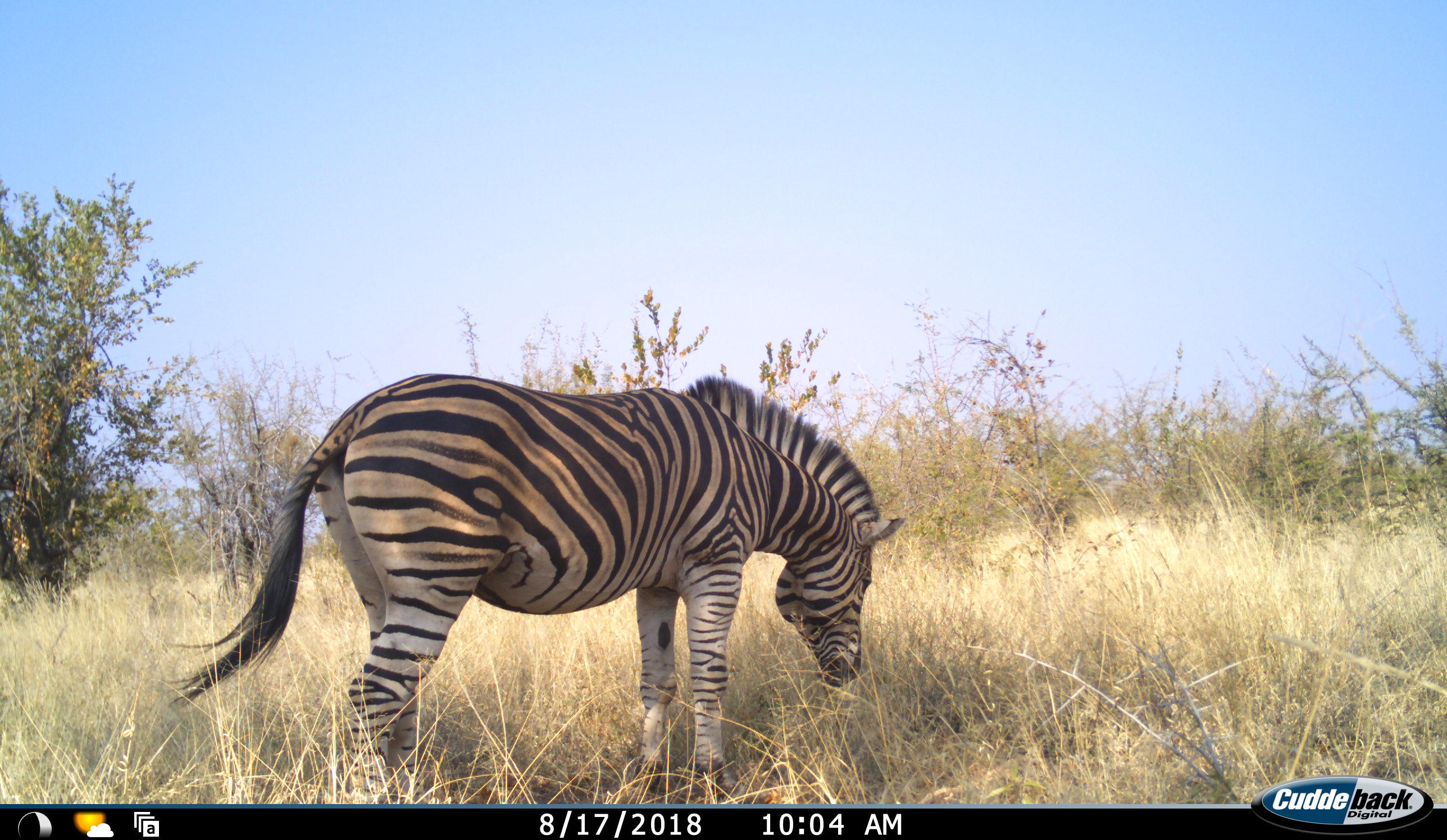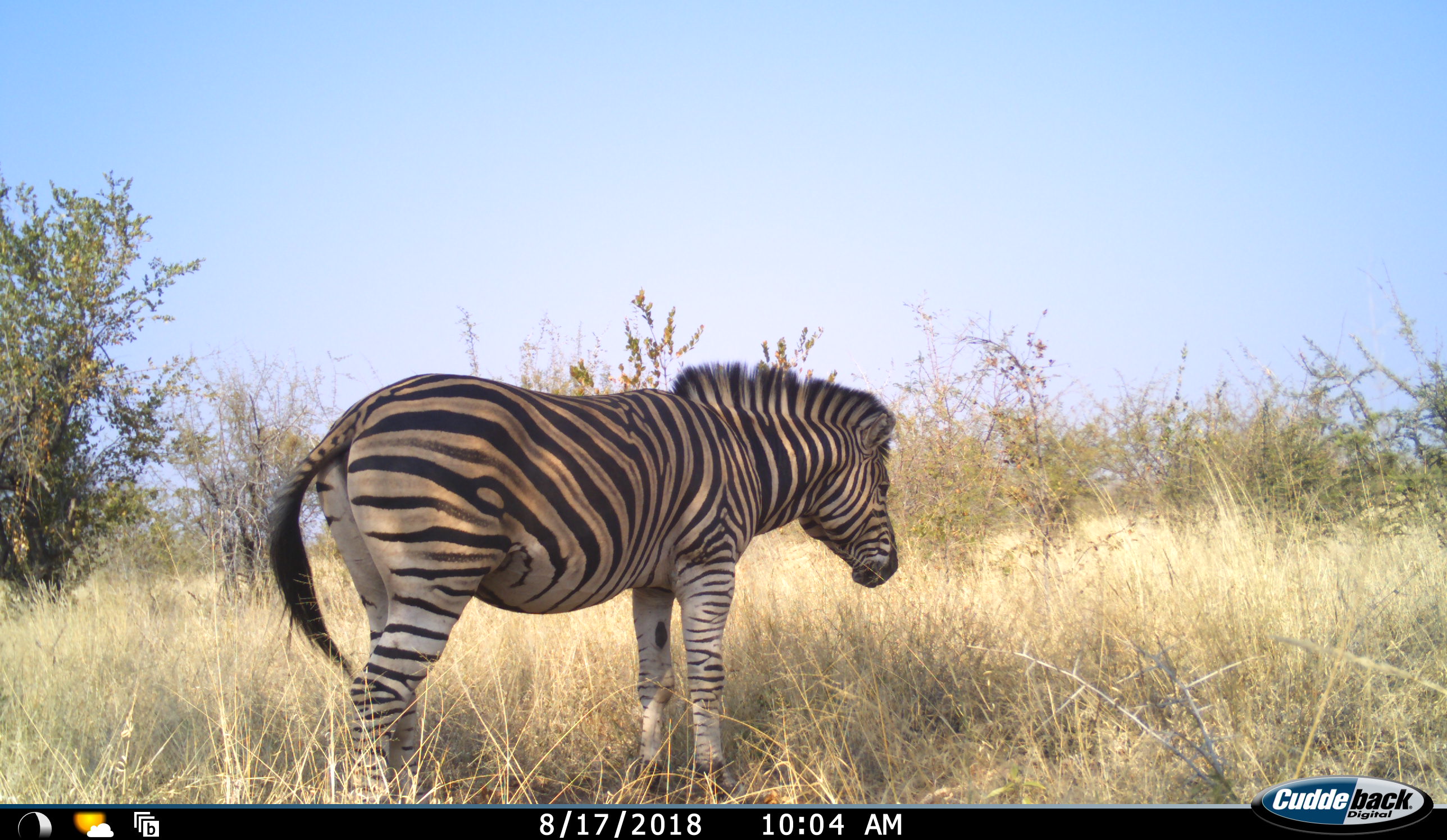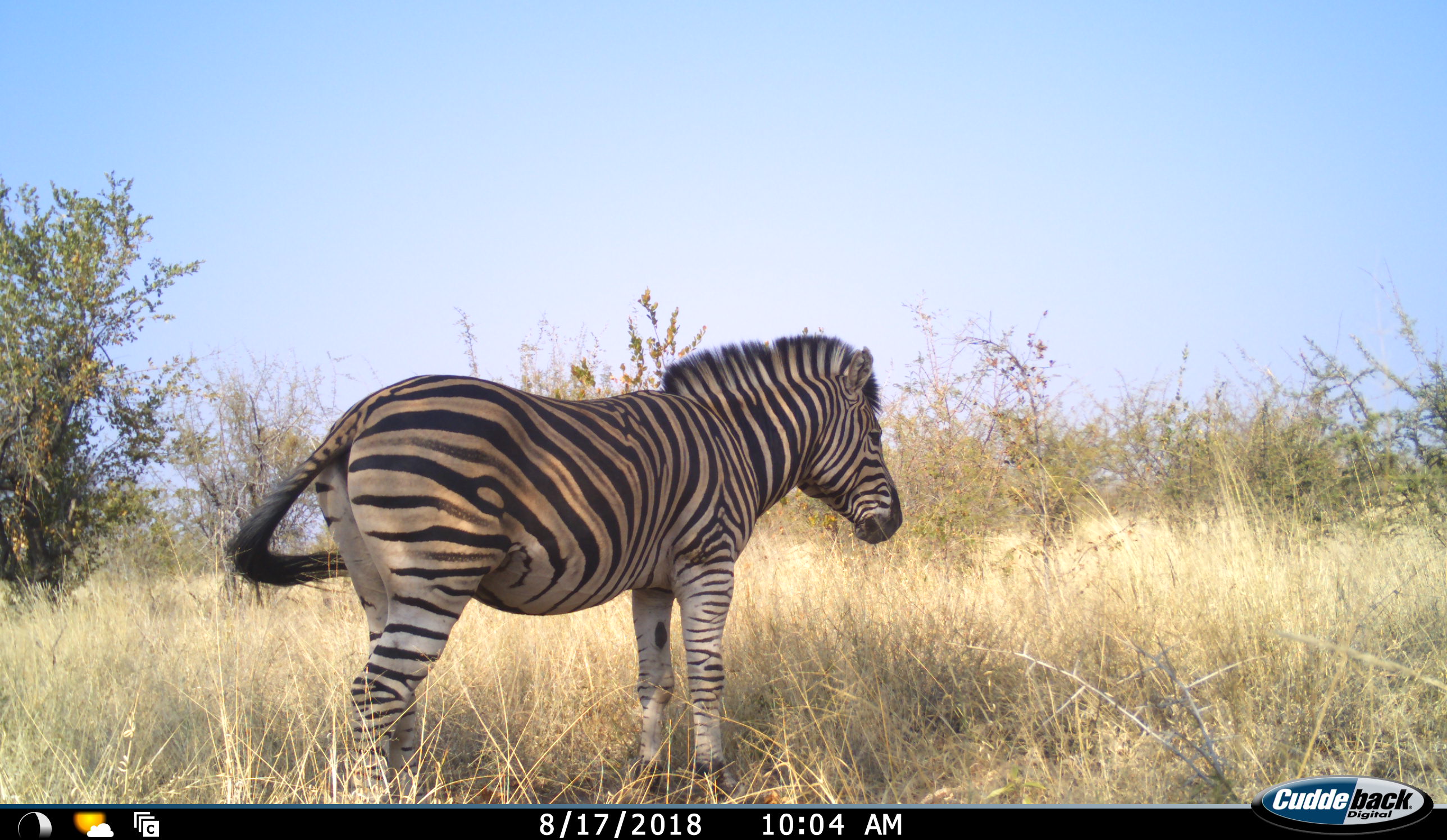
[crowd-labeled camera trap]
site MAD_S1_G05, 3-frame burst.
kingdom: Animalia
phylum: Chordata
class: Mammalia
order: Perissodactyla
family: Equidae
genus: Equus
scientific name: Equus quagga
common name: plains zebra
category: zebraplains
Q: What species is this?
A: Zebraplains (plains zebra) (Equus quagga).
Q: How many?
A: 1.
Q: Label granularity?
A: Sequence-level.